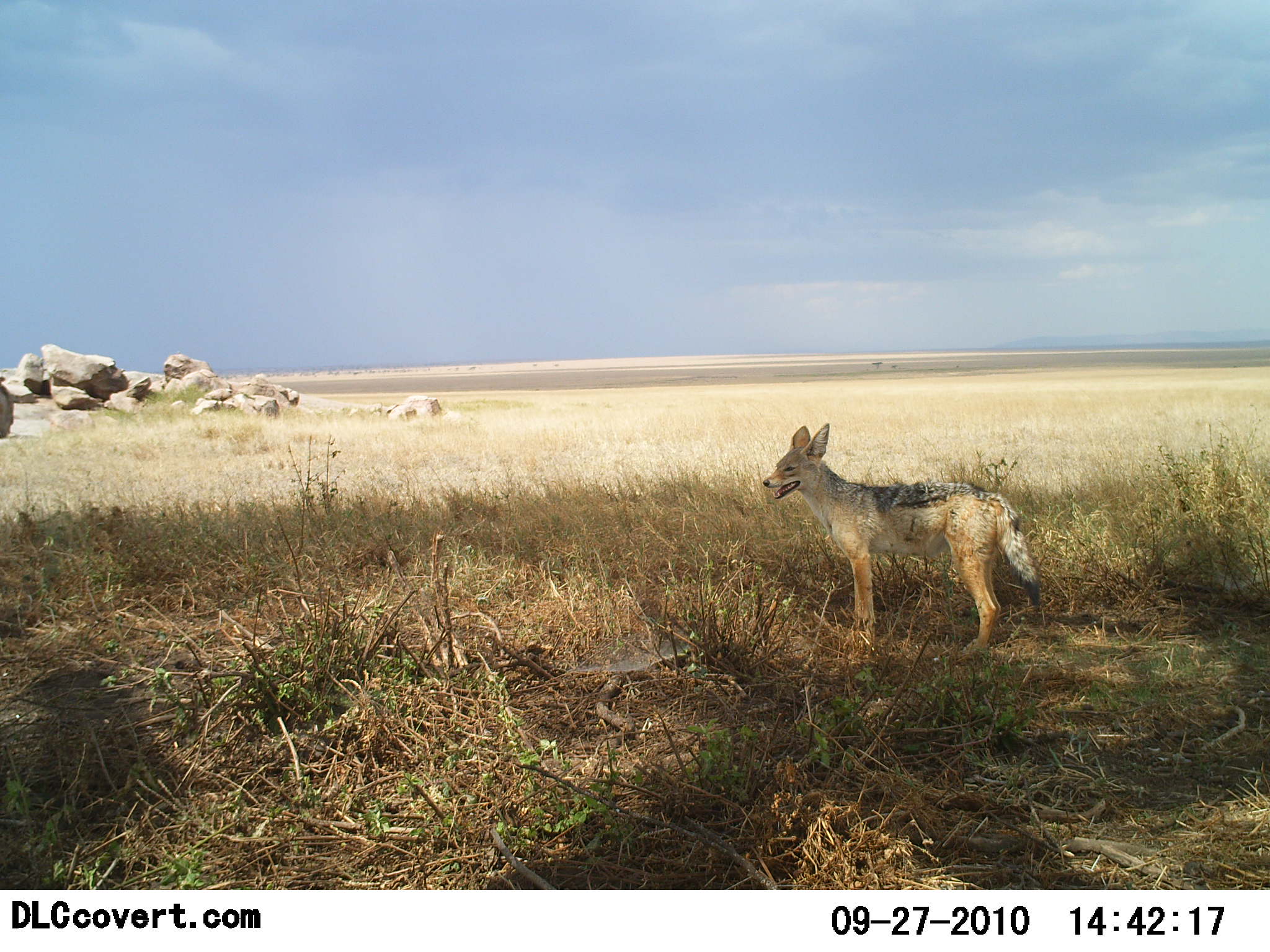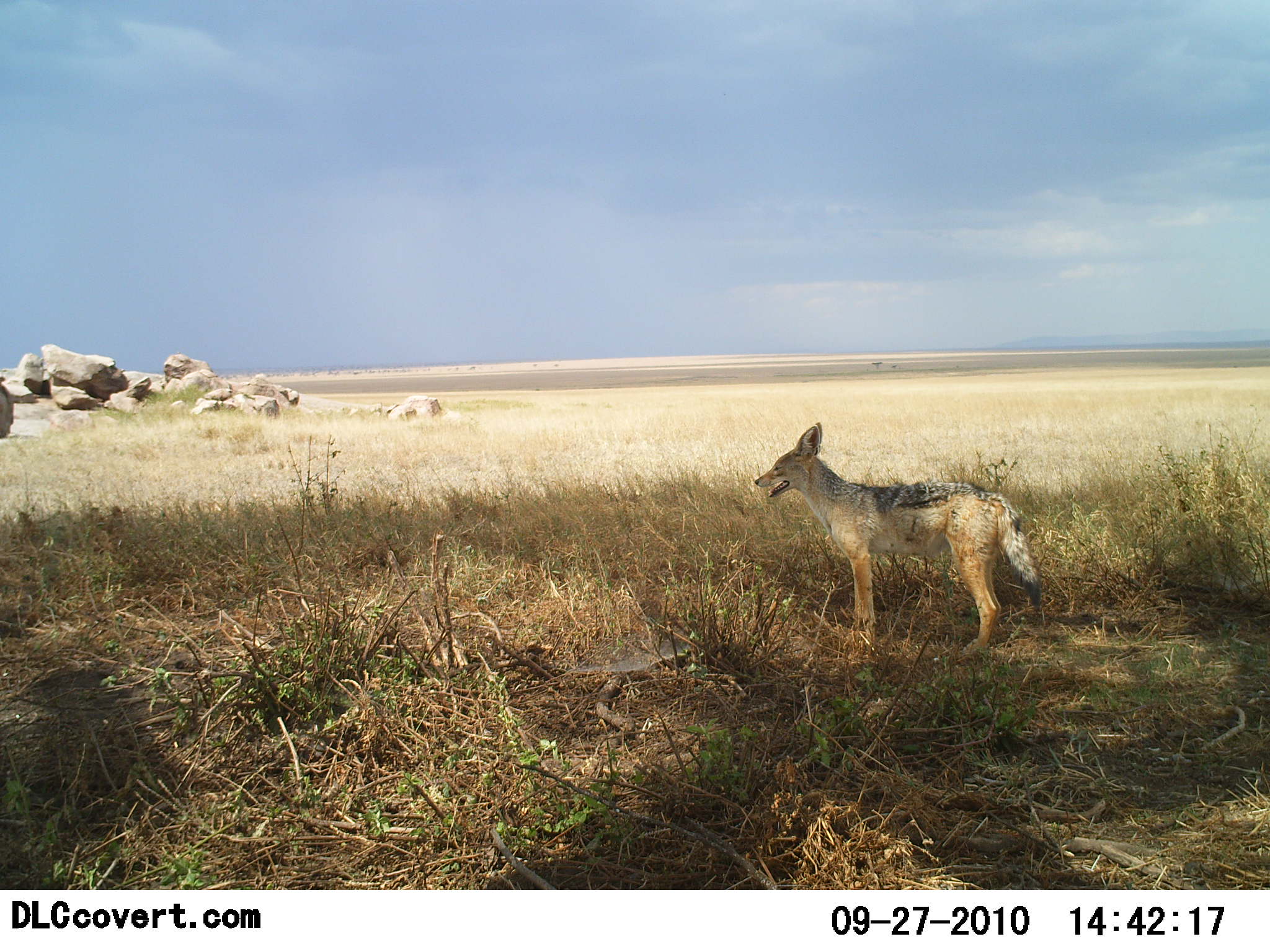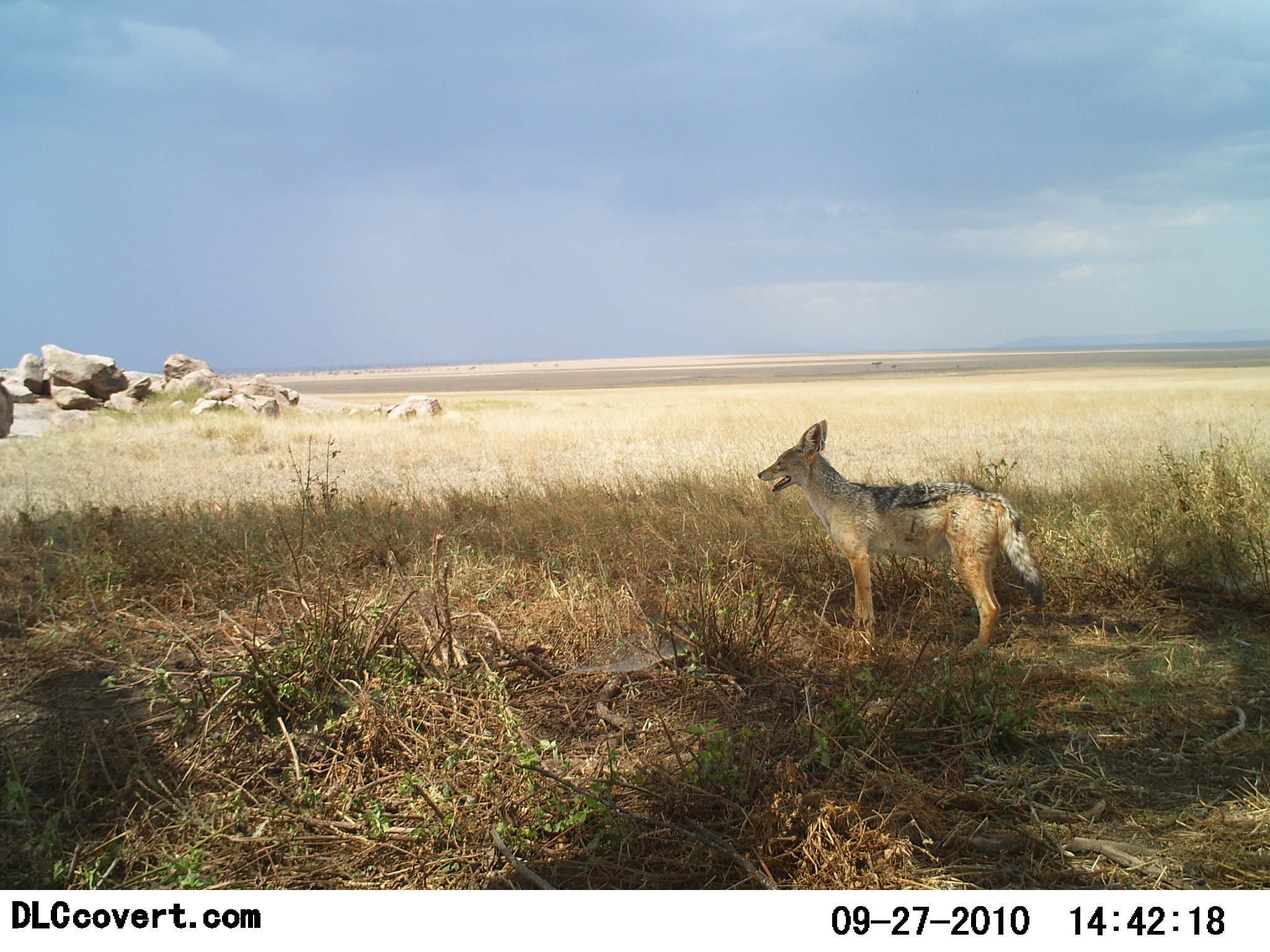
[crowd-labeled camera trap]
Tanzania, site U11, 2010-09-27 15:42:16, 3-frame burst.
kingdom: Animalia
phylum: Chordata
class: Mammalia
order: Carnivora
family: Canidae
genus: Lupulella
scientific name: Lupulella mesomelas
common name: black-backed jackal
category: jackal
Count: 1.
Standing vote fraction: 100%.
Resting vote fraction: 5%.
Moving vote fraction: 0%.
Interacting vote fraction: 0%.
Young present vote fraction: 0%.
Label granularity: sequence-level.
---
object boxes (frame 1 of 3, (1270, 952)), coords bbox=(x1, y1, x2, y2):
animal: bbox=(763, 423, 1041, 661)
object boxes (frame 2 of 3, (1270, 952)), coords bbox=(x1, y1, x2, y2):
animal: bbox=(754, 421, 1041, 659)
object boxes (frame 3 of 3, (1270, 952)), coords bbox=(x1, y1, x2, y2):
animal: bbox=(757, 420, 1041, 661)